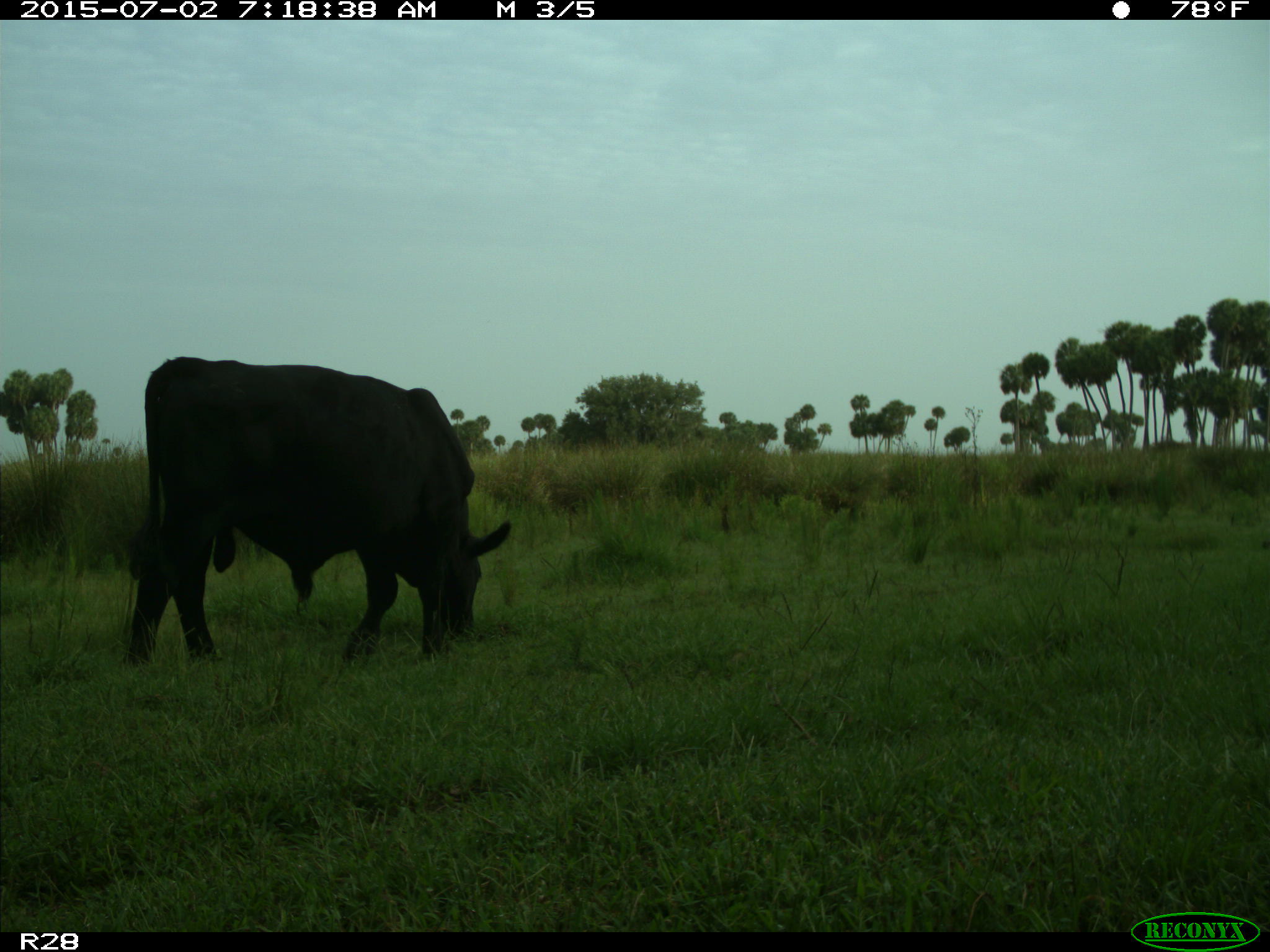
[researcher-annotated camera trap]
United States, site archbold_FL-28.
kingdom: Animalia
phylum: Chordata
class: Mammalia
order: Artiodactyla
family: Bovidae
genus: Bos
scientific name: Bos taurus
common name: domestic cow